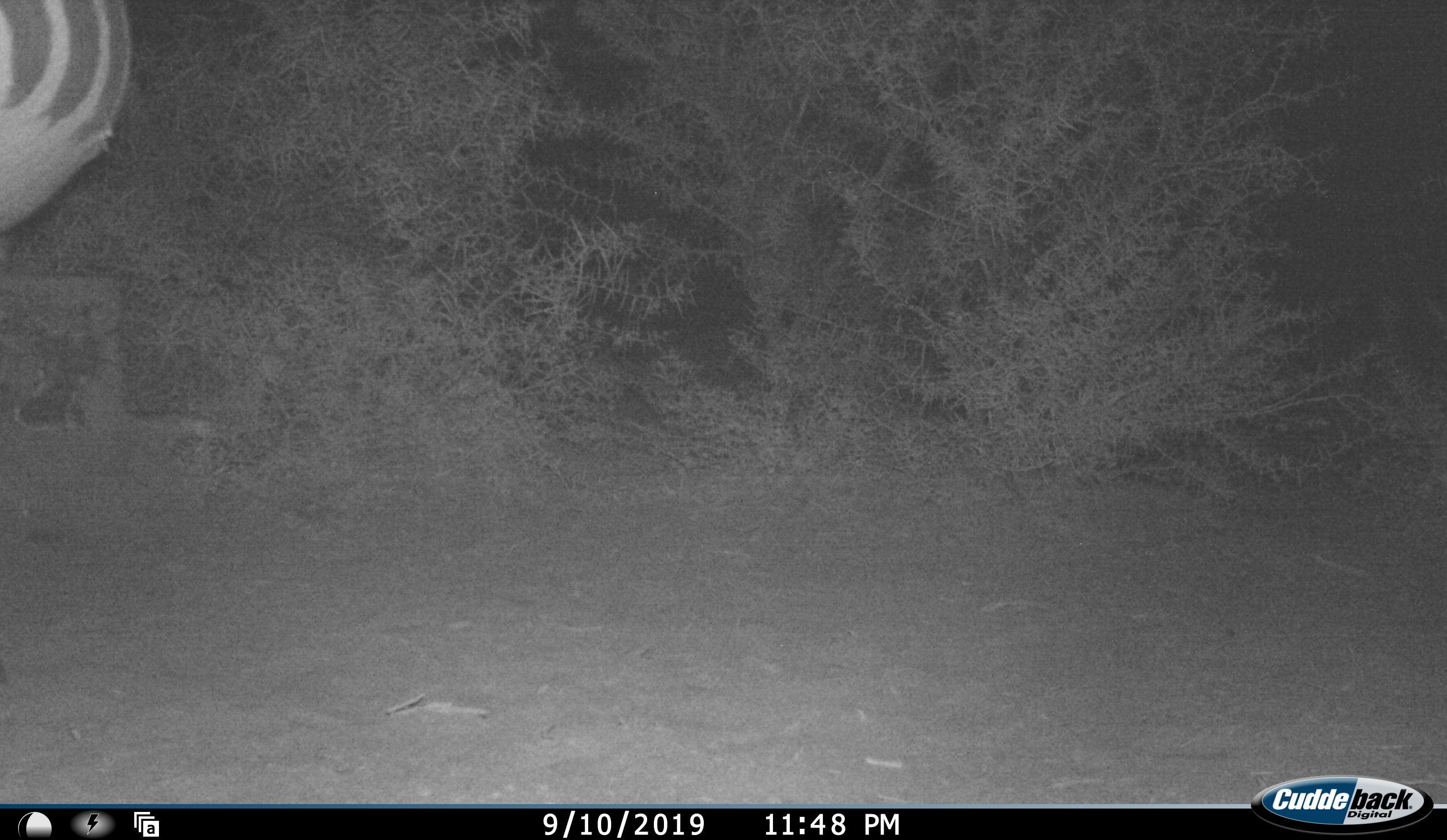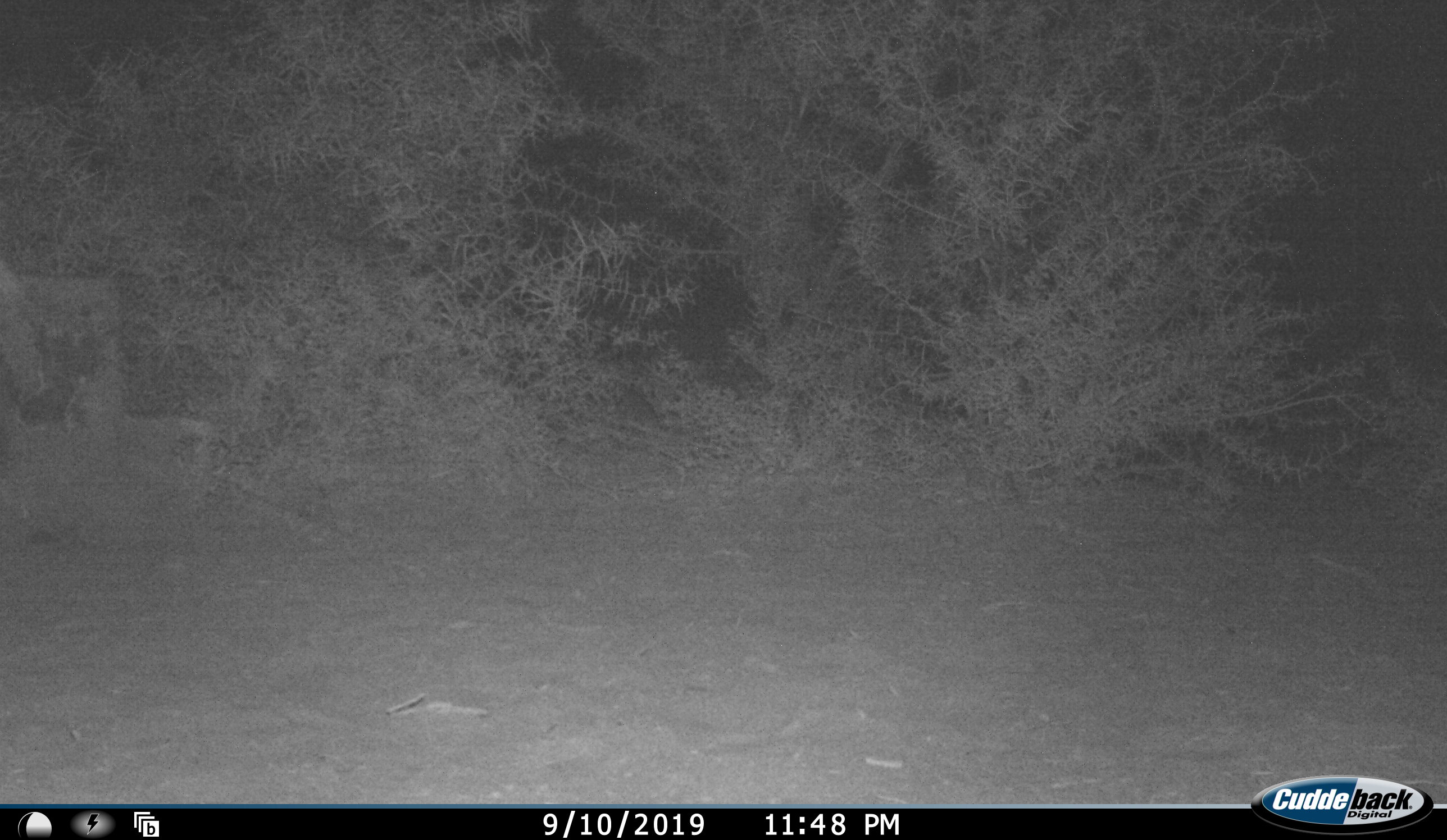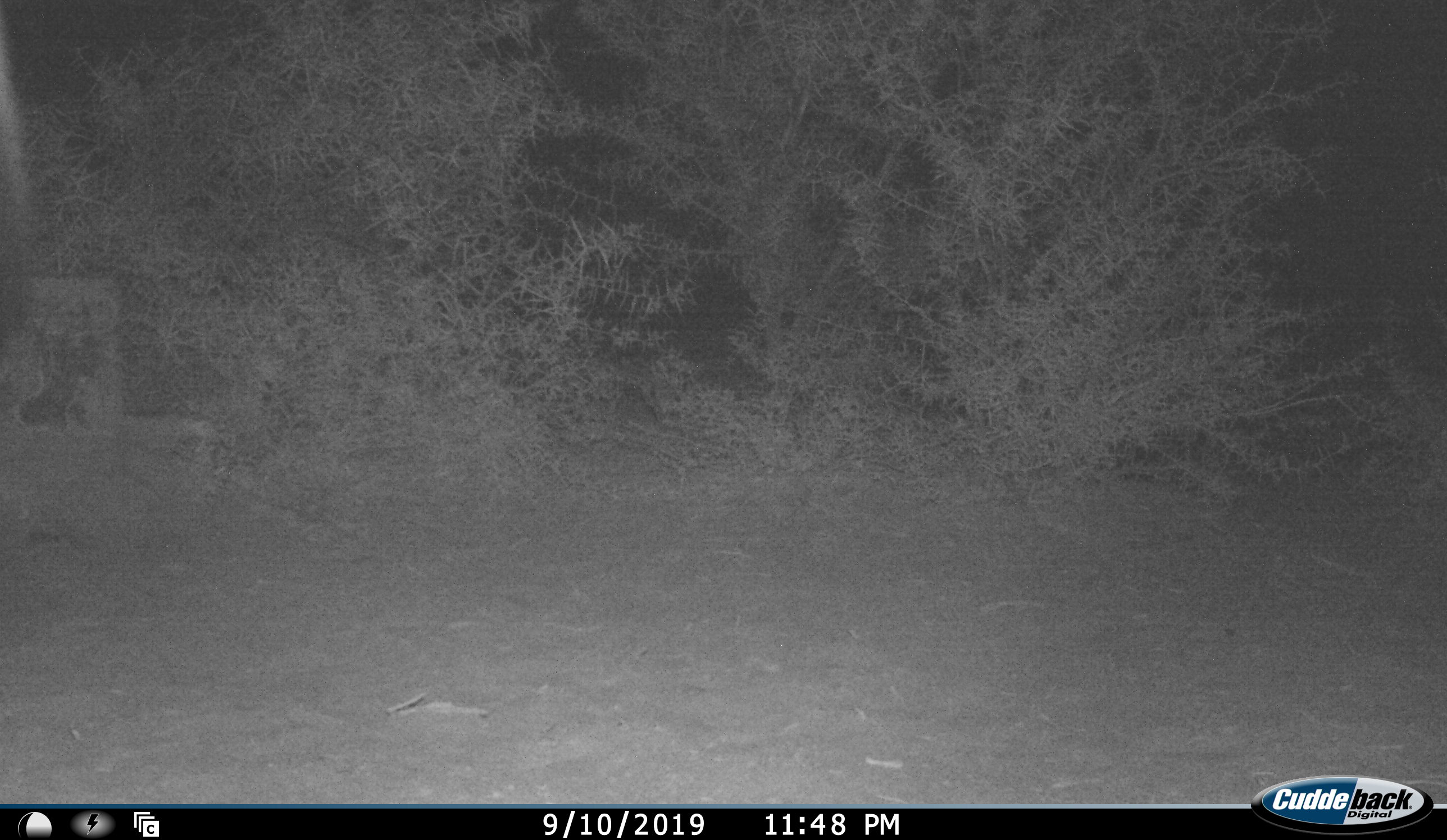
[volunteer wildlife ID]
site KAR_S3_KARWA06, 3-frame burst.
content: unidentified animal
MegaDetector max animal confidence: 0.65